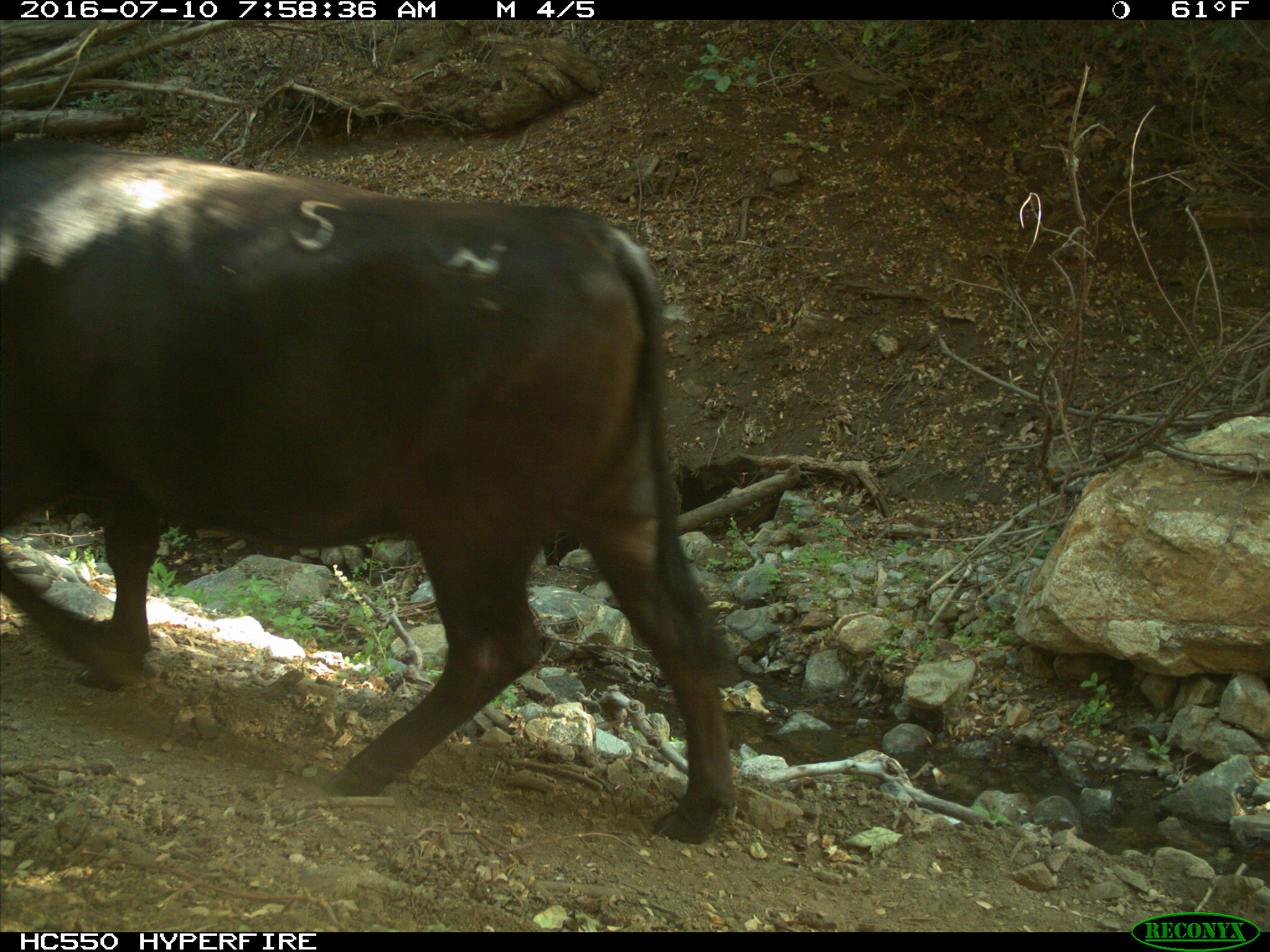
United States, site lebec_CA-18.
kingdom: Animalia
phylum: Chordata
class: Mammalia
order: Artiodactyla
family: Bovidae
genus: Bos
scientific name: Bos taurus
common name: domestic cow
Bos taurus (domestic cow).